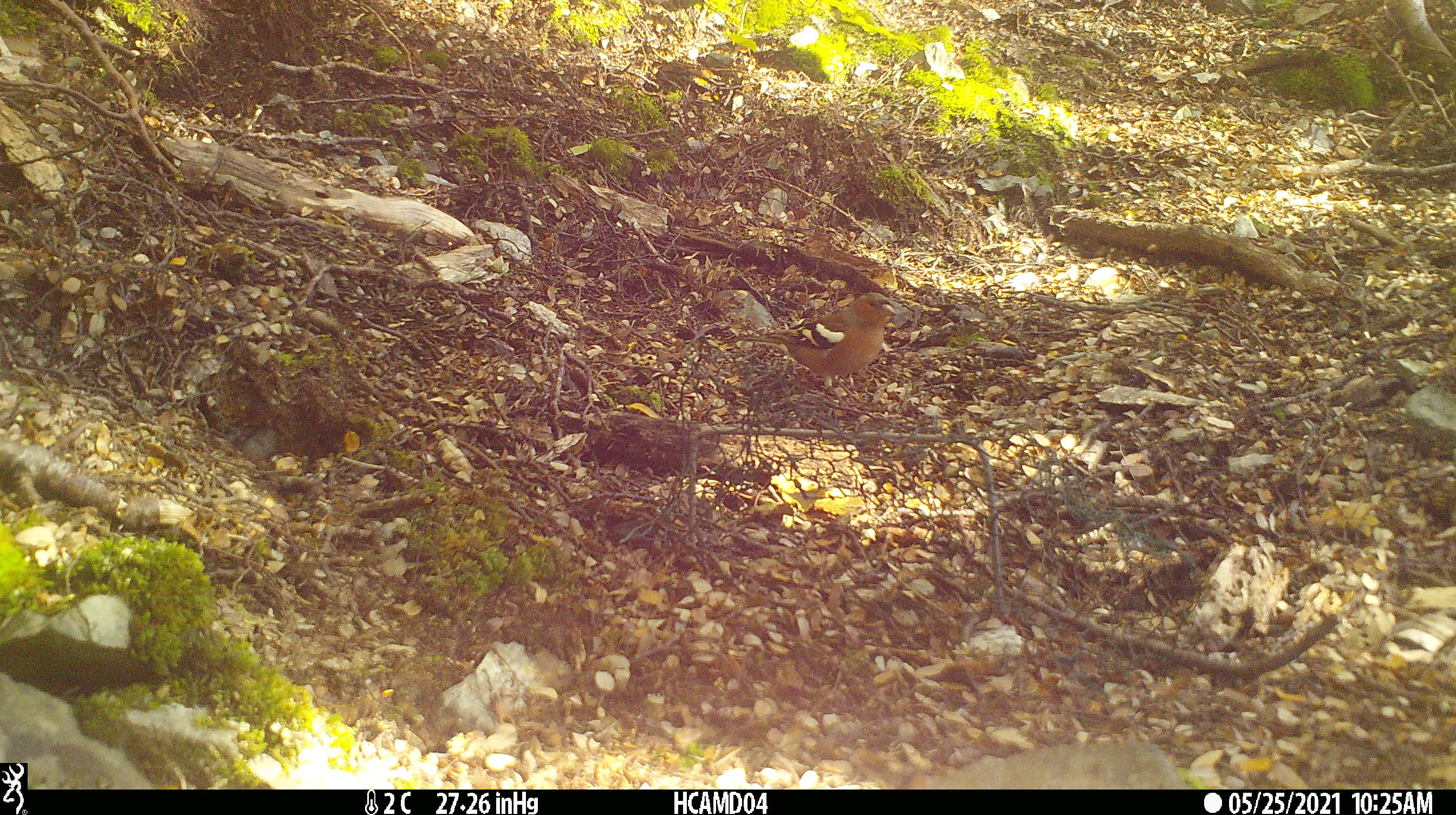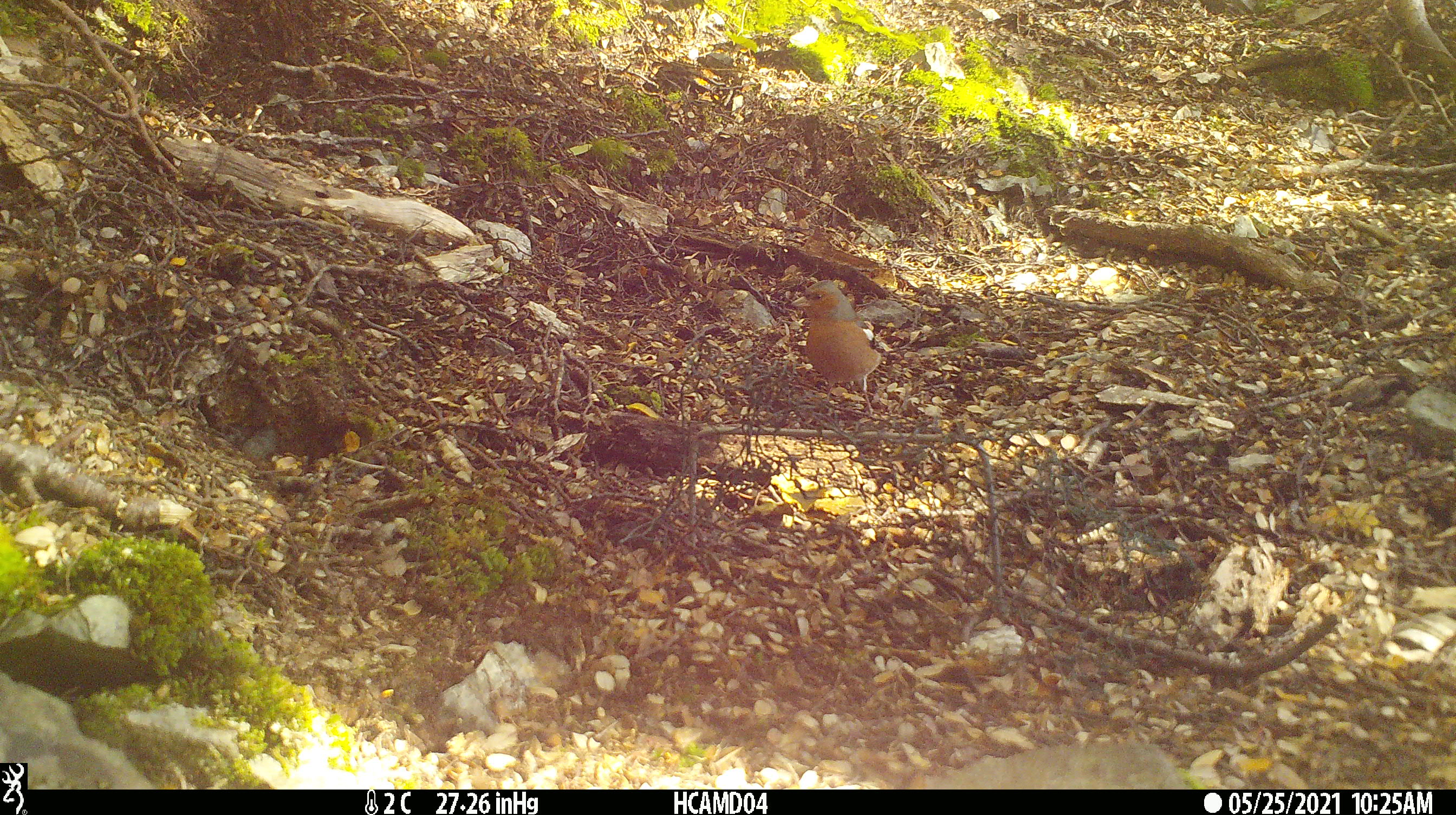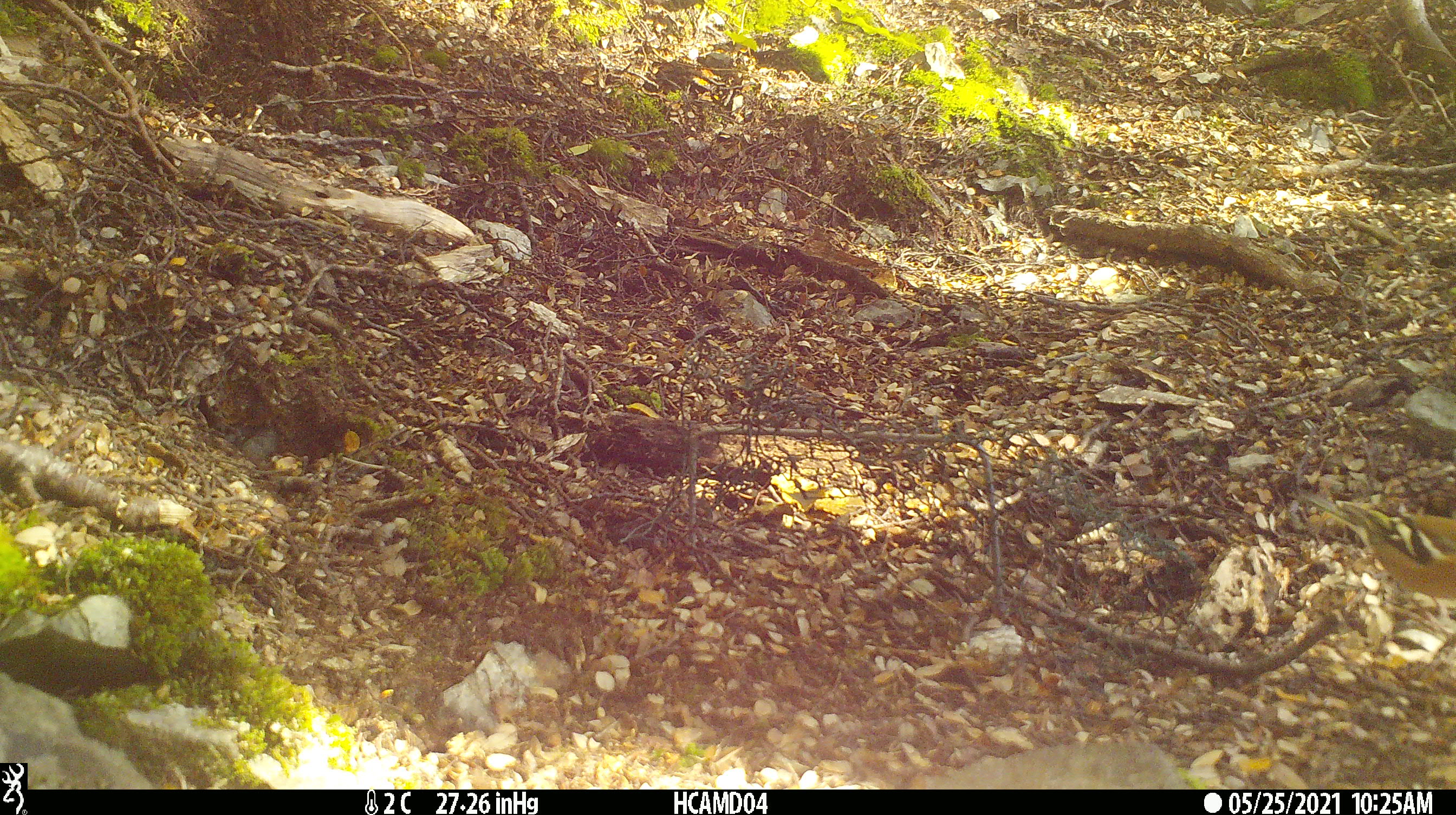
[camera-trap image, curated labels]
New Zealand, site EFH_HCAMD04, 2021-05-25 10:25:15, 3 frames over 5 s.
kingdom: Animalia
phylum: Chordata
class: Aves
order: Passeriformes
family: Fringillidae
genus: Fringilla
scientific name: Fringilla coelebs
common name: common chaffinch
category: chaffinch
Chaffinch (common chaffinch) (Fringilla coelebs).